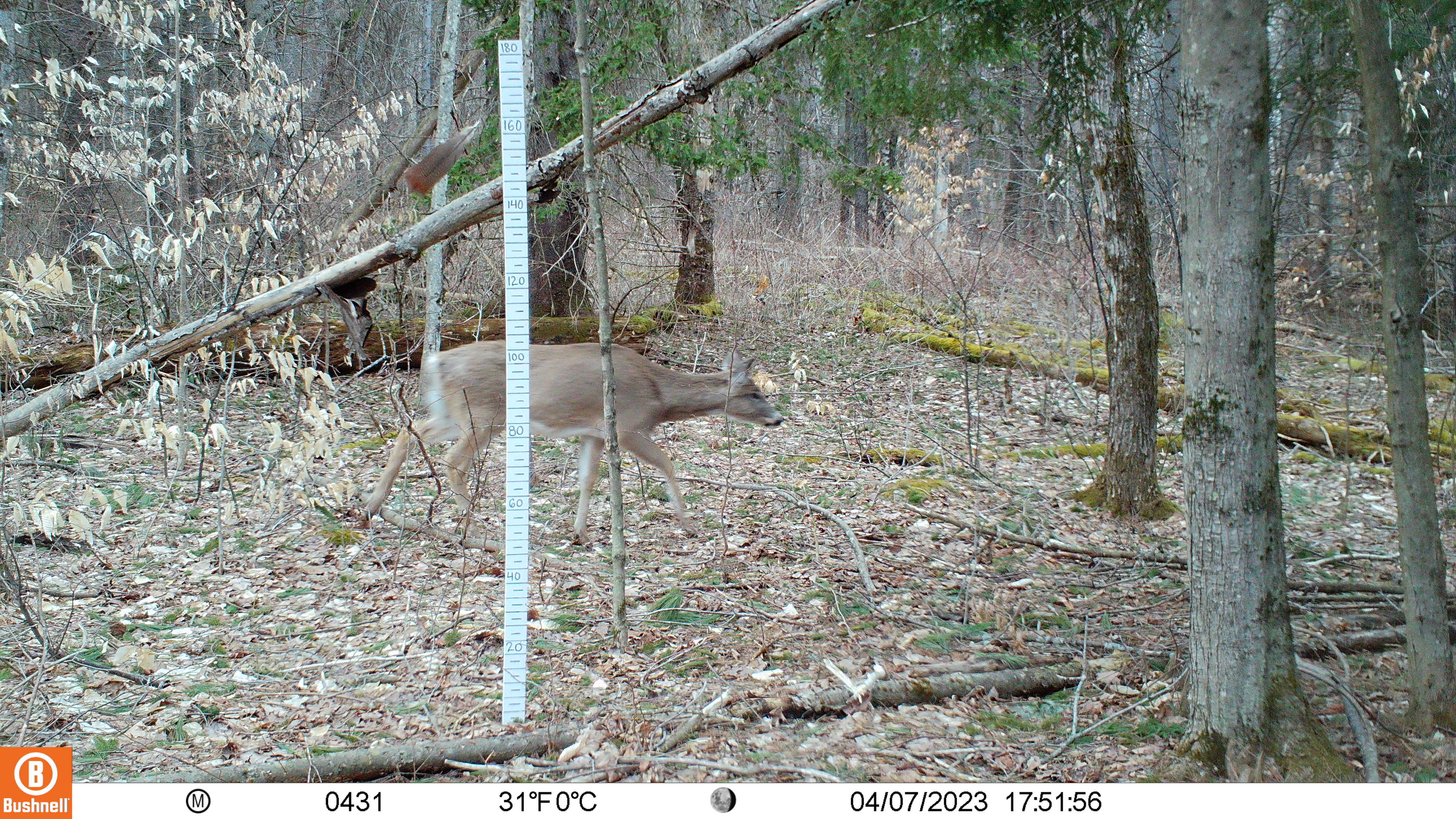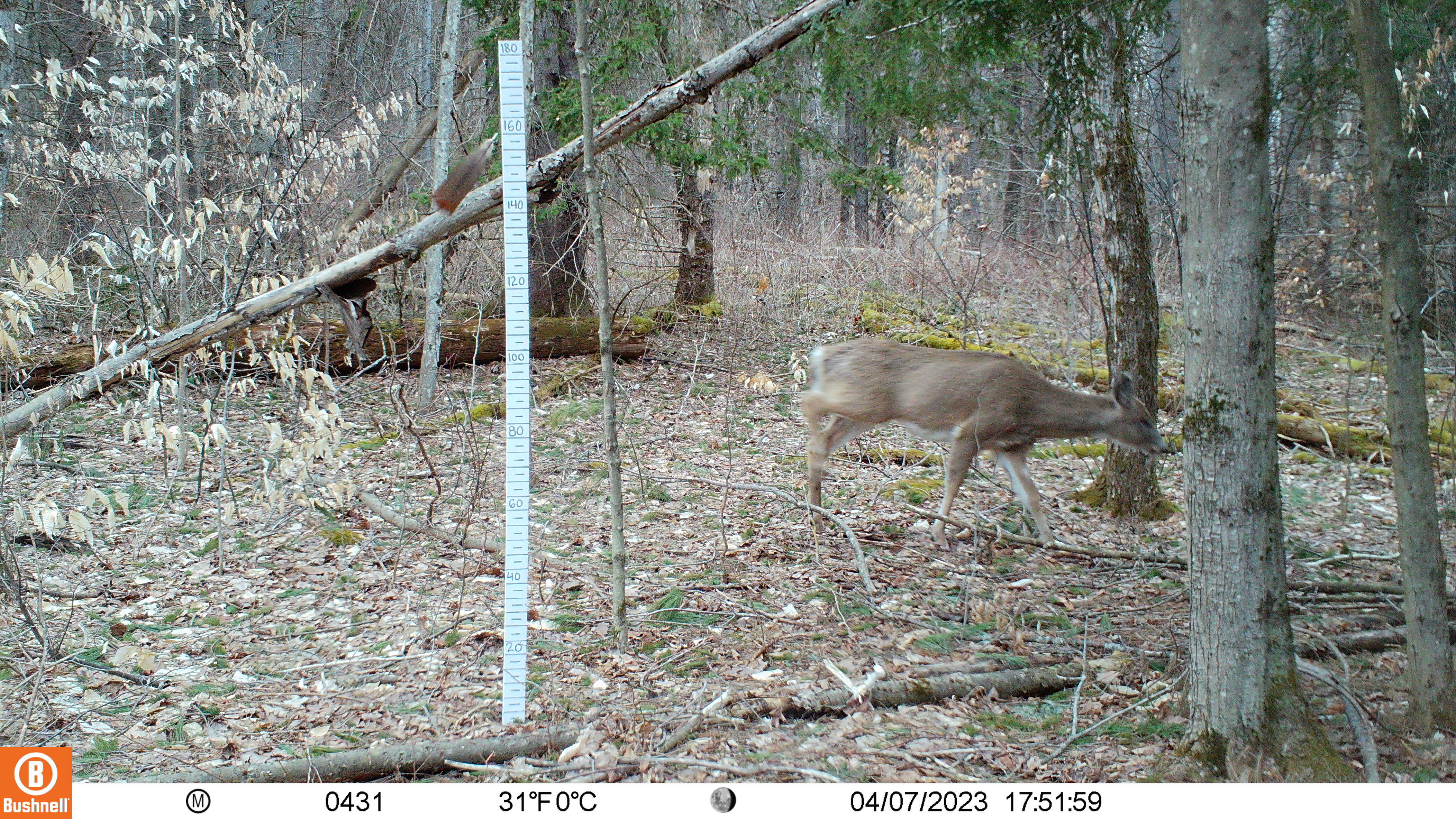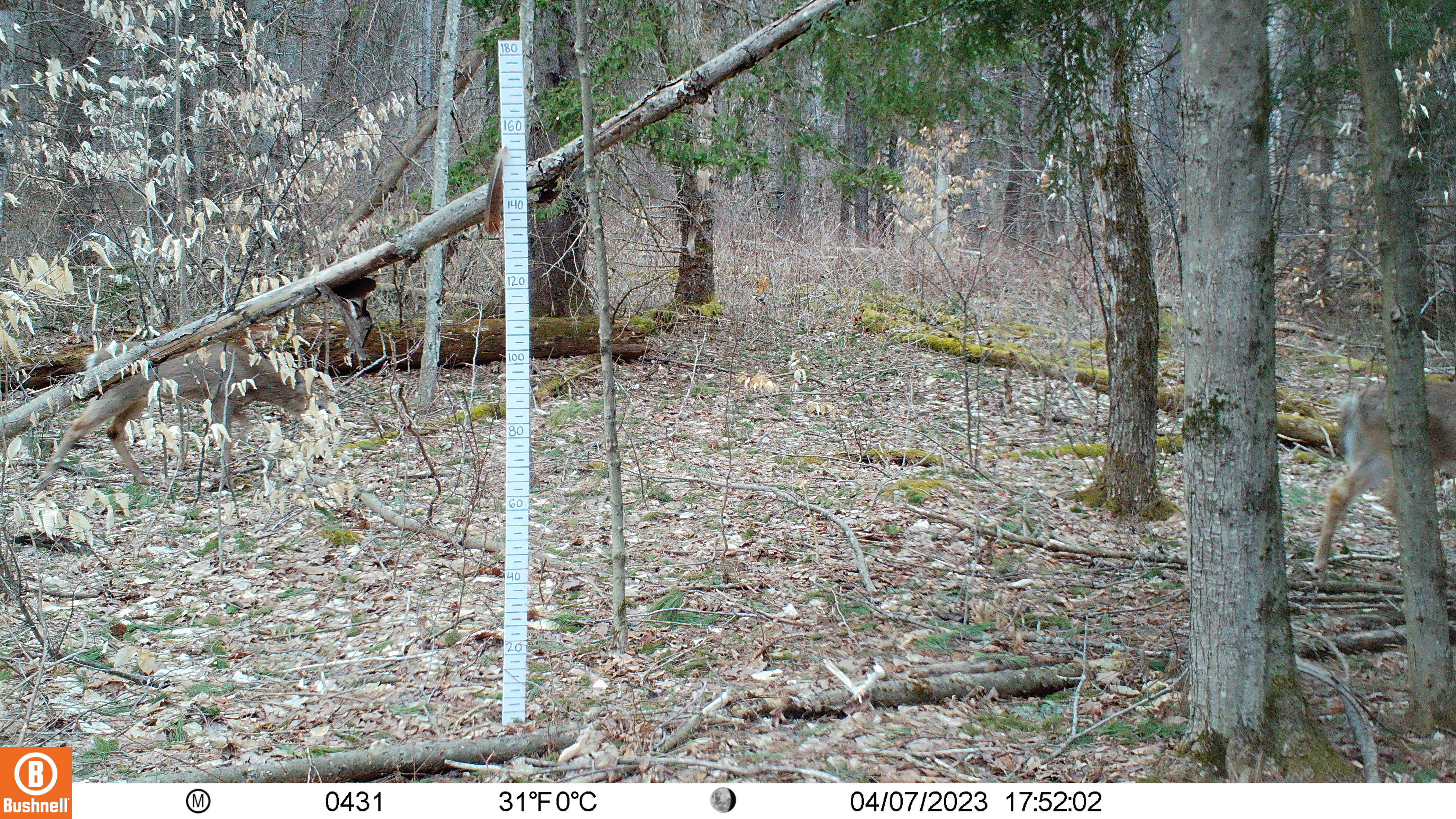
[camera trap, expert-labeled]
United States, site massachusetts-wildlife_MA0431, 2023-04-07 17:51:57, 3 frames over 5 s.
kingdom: Animalia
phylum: Chordata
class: Mammalia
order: Artiodactyla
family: Cervidae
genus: Odocoileus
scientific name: Odocoileus virginianus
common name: white-tailed deer